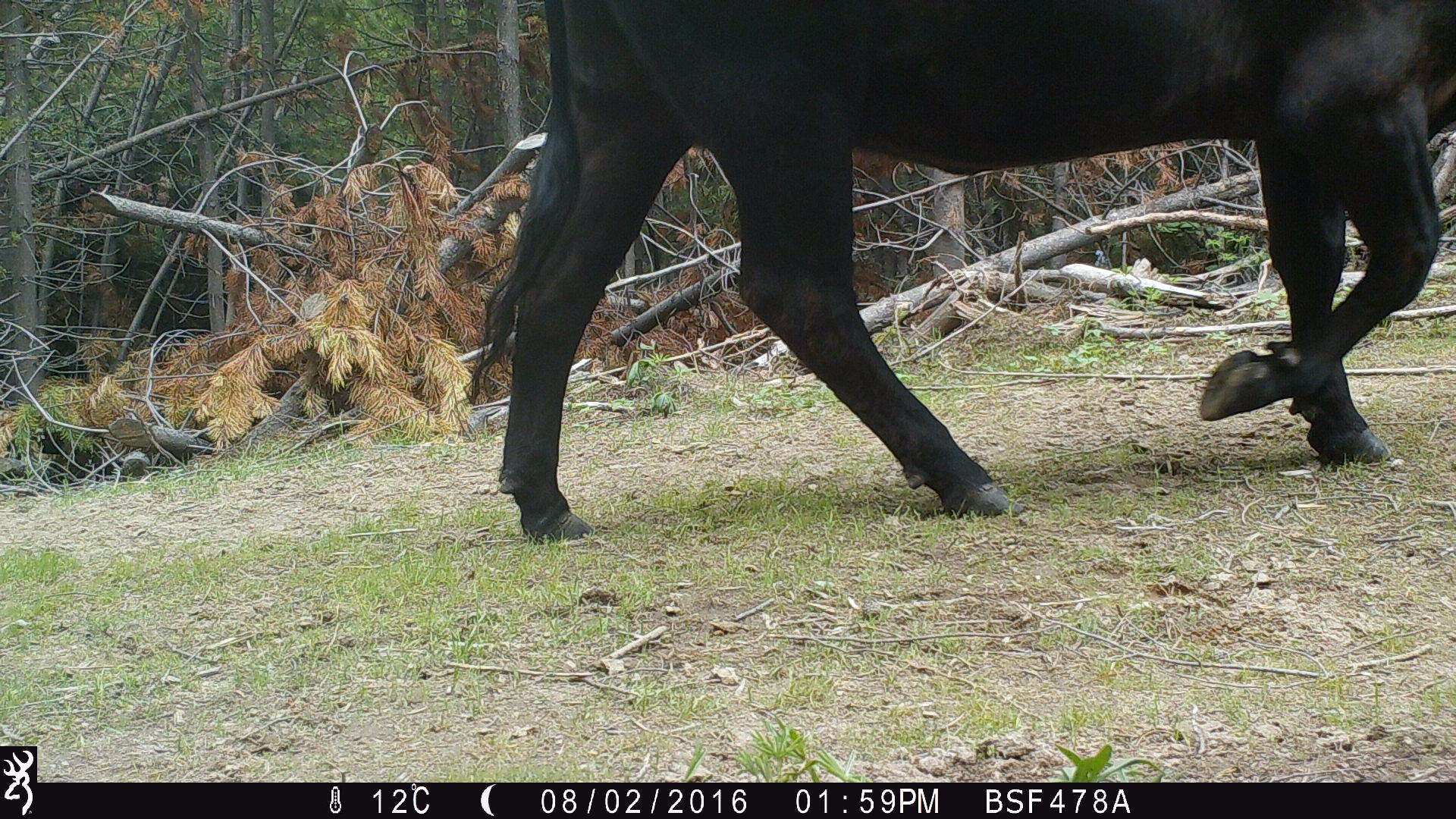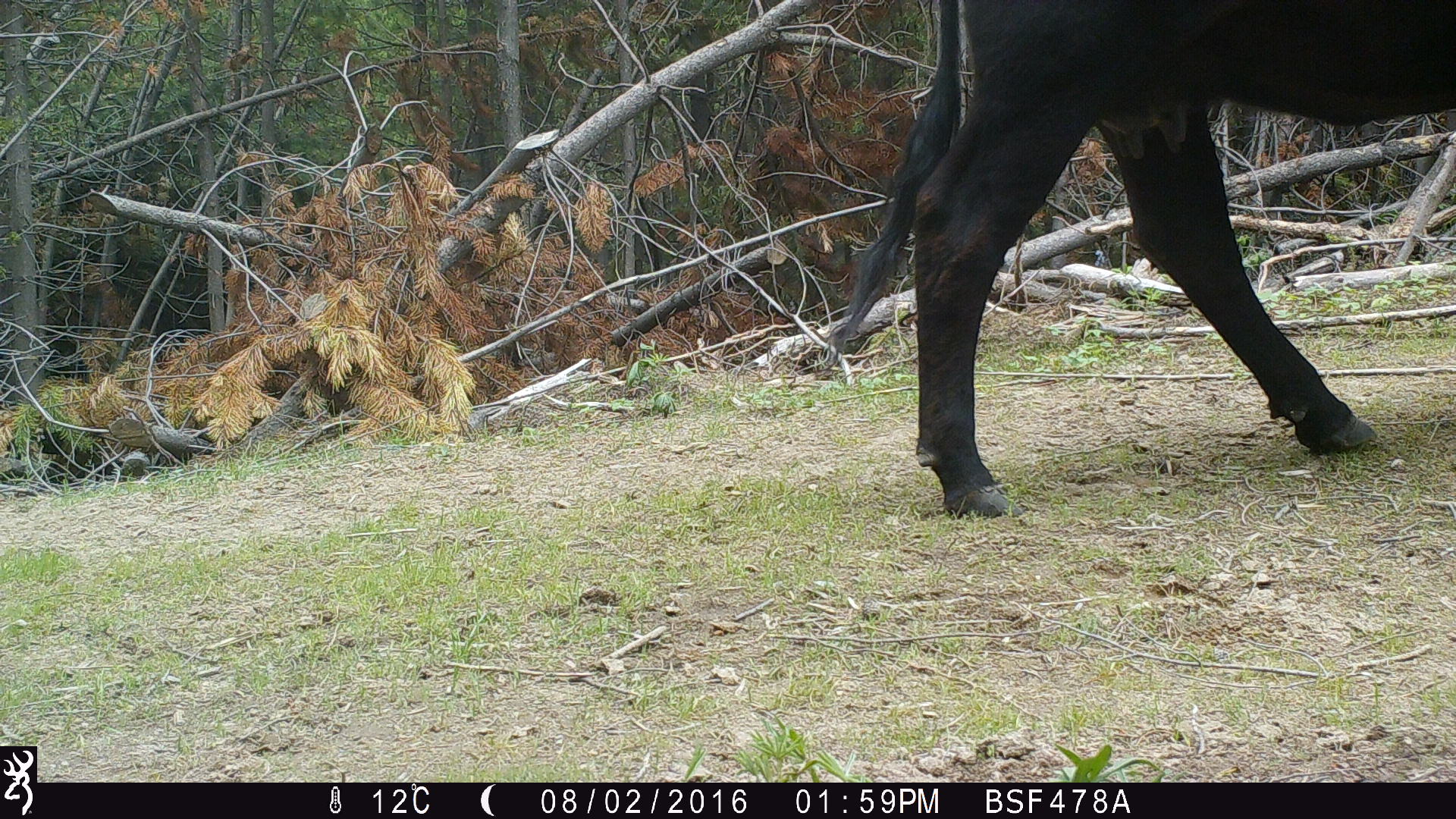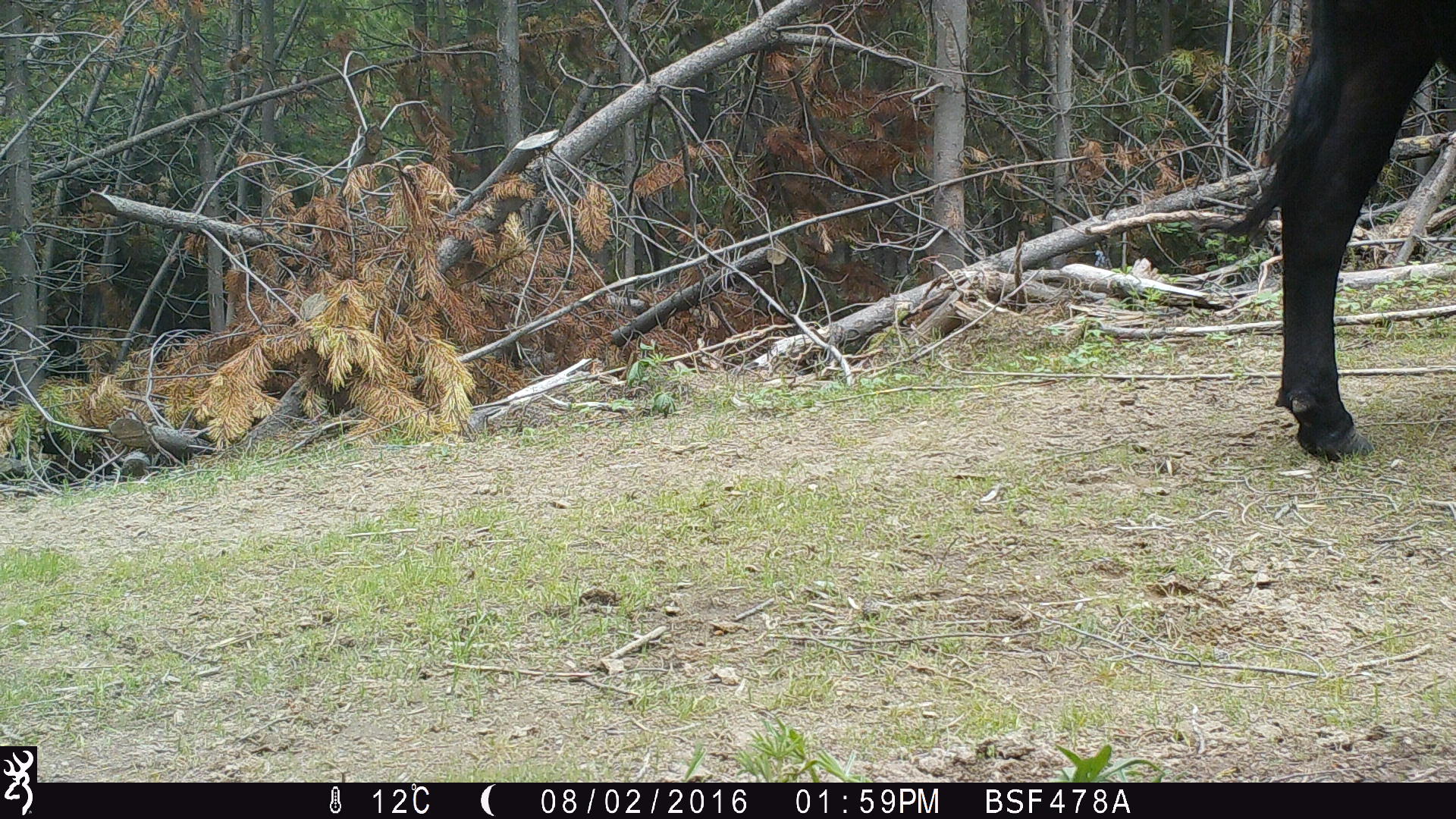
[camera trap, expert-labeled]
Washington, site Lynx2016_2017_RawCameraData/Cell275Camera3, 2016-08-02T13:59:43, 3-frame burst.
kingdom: Animalia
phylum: Chordata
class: Mammalia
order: Artiodactyla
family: Bovidae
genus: Bos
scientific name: Bos taurus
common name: domestic cattle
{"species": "domestic cattle (Bos taurus)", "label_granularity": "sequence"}